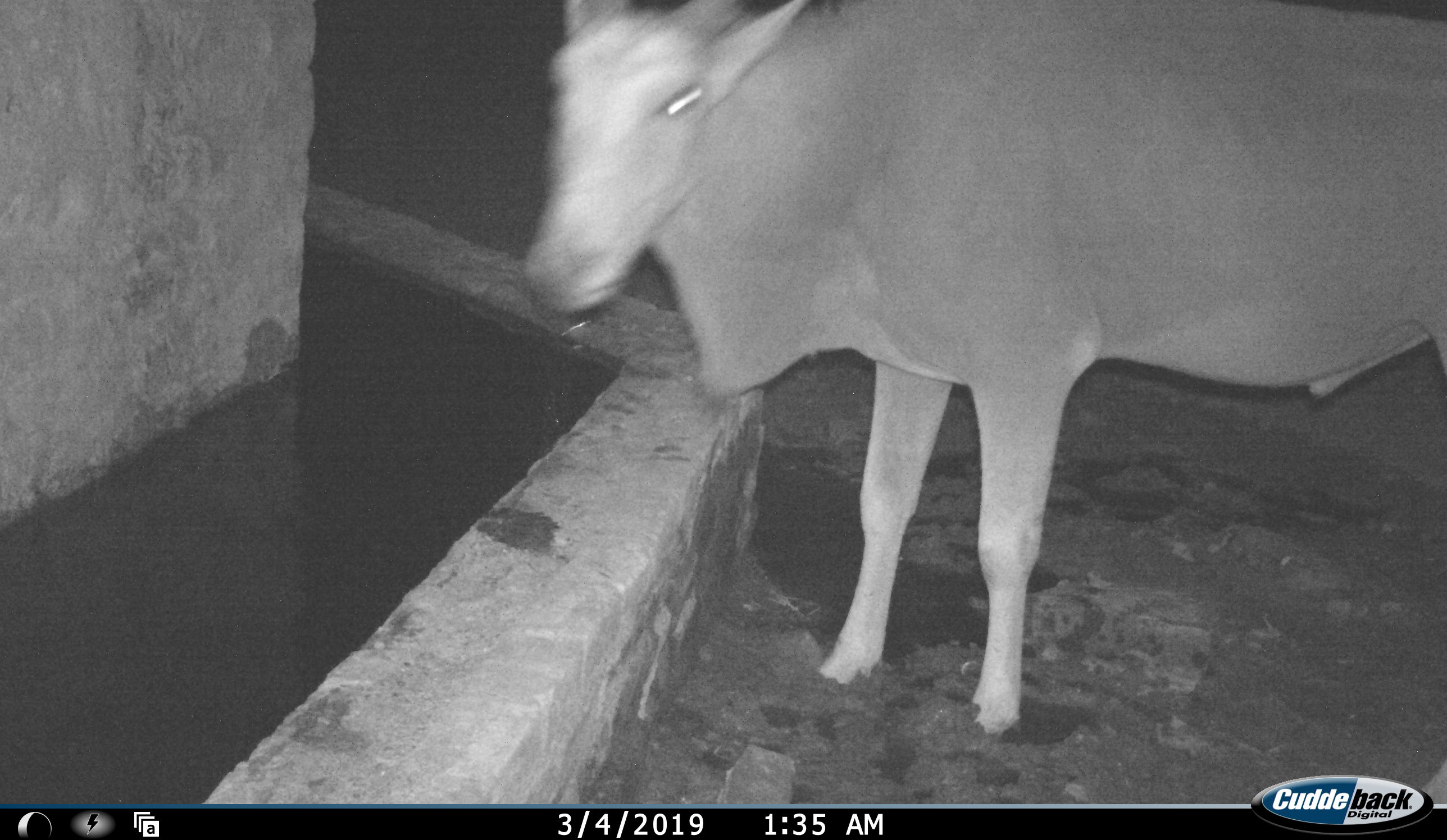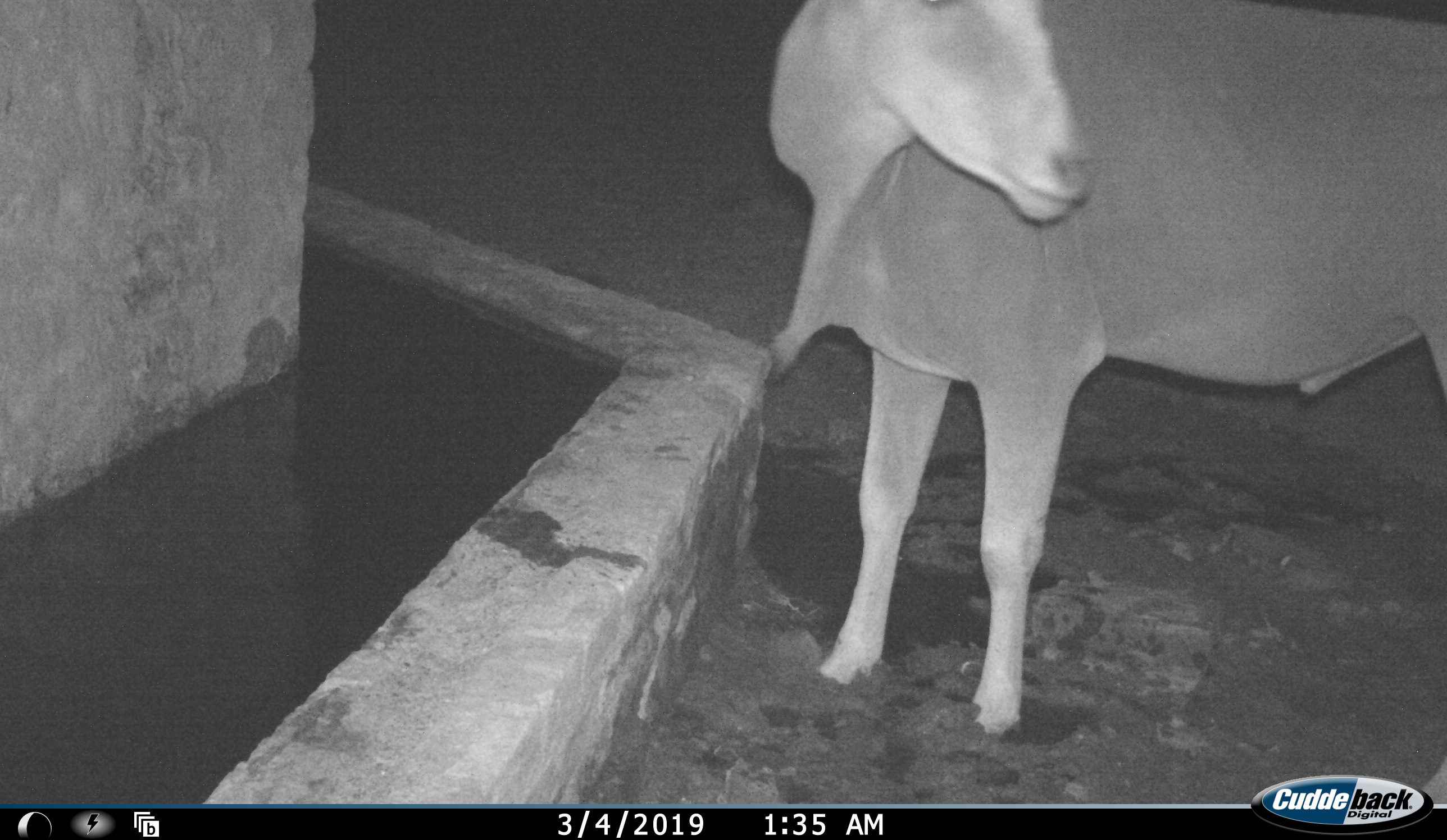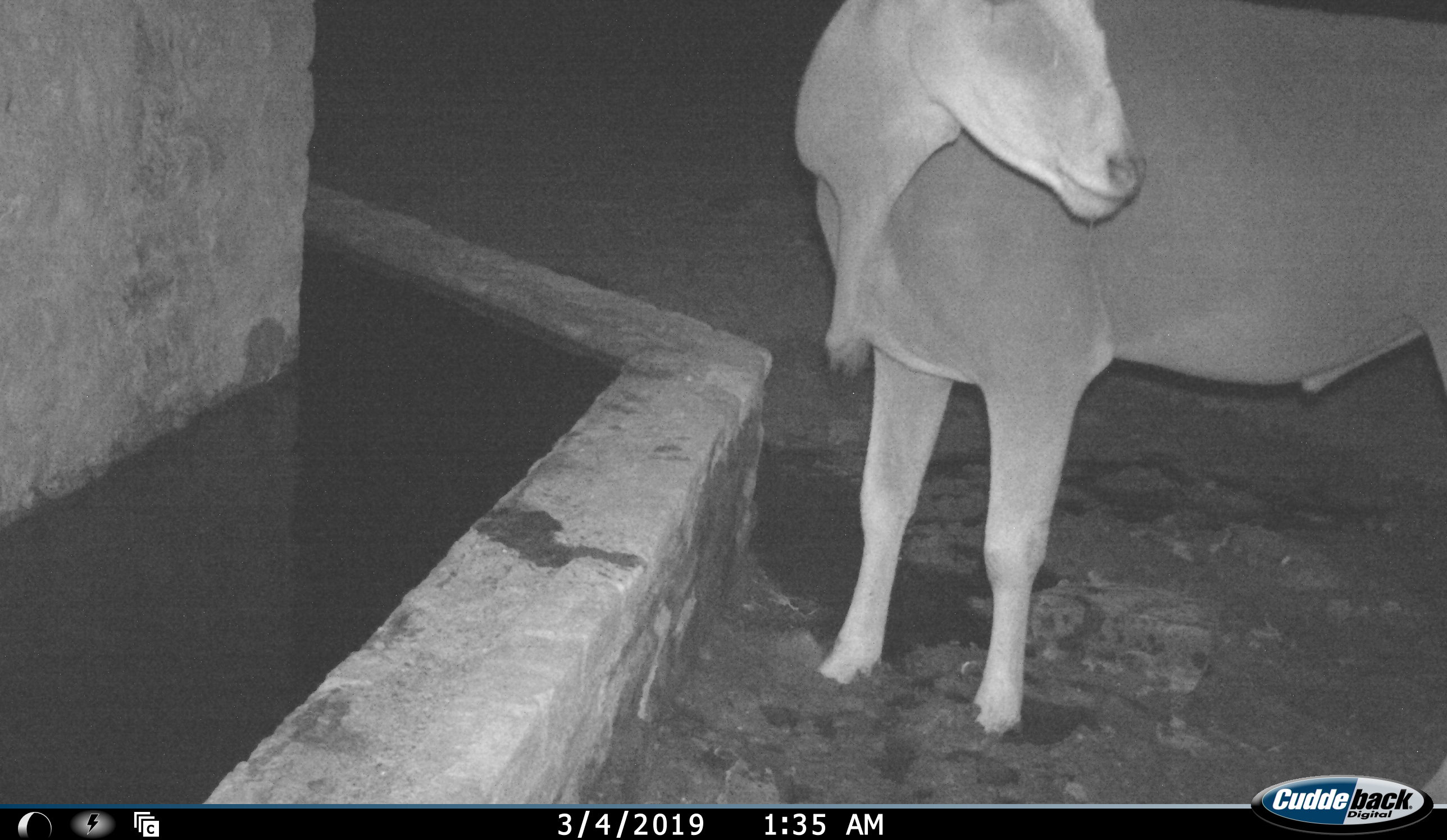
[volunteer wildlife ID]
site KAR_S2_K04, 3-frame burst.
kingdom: Animalia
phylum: Chordata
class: Mammalia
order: Artiodactyla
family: Bovidae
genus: Tragelaphus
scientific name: Tragelaphus oryx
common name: eland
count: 1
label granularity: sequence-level